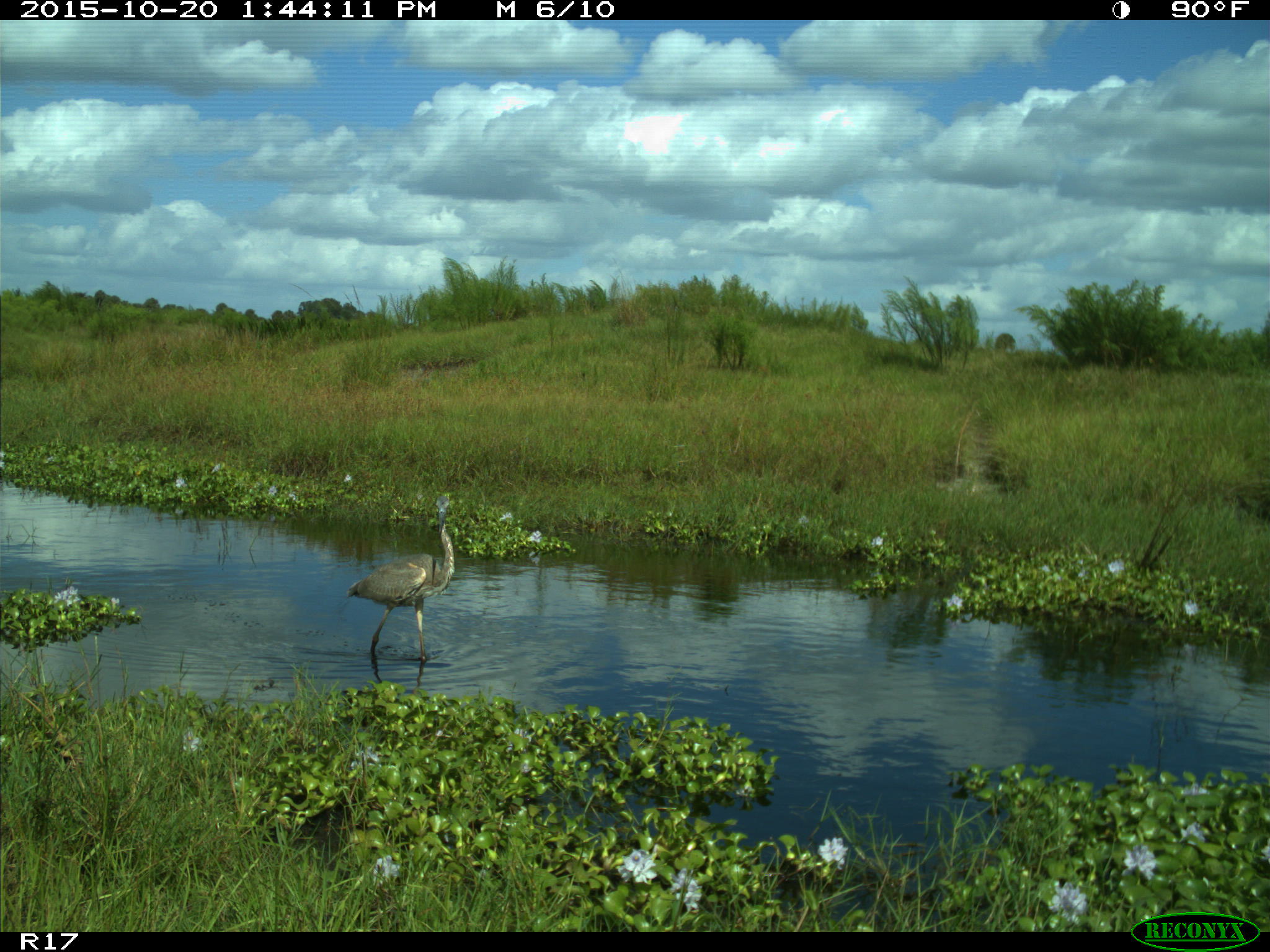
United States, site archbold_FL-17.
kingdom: Animalia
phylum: Chordata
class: Aves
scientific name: Aves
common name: birds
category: unidentified bird